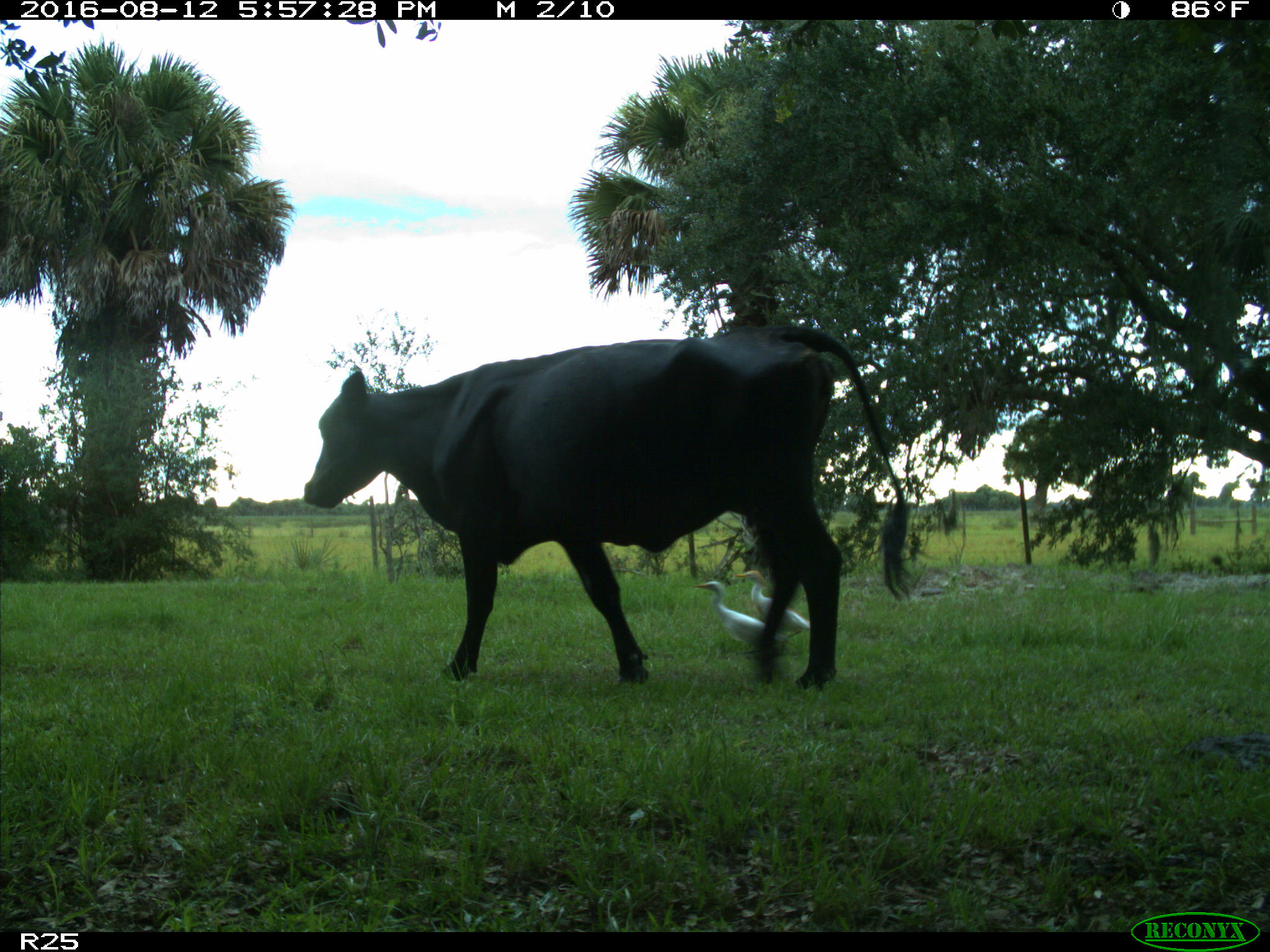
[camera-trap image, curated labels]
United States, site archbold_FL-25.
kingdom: Animalia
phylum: Chordata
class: Mammalia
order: Artiodactyla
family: Bovidae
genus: Bos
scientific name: Bos taurus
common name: domestic cow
Bos taurus (domestic cow).